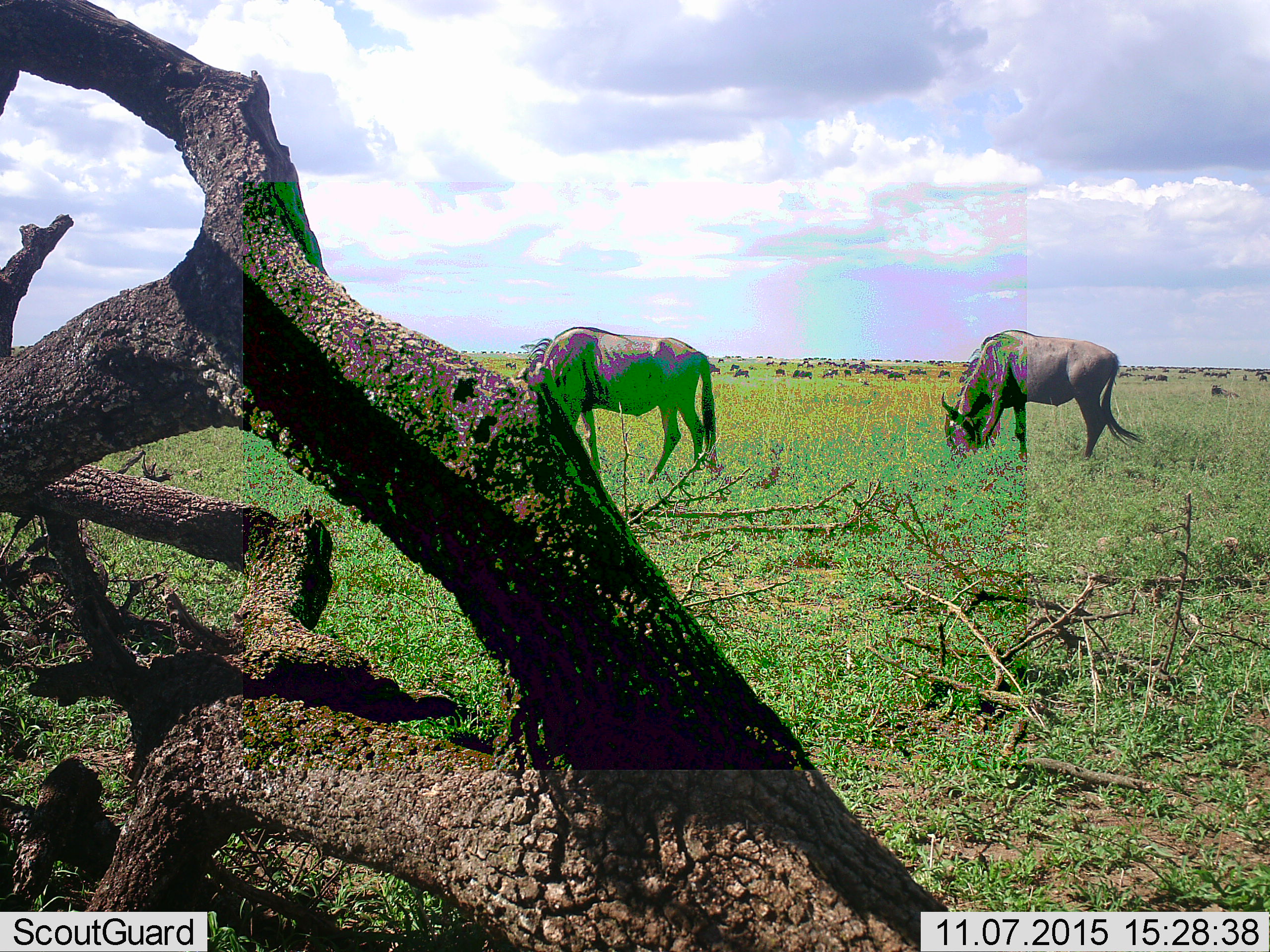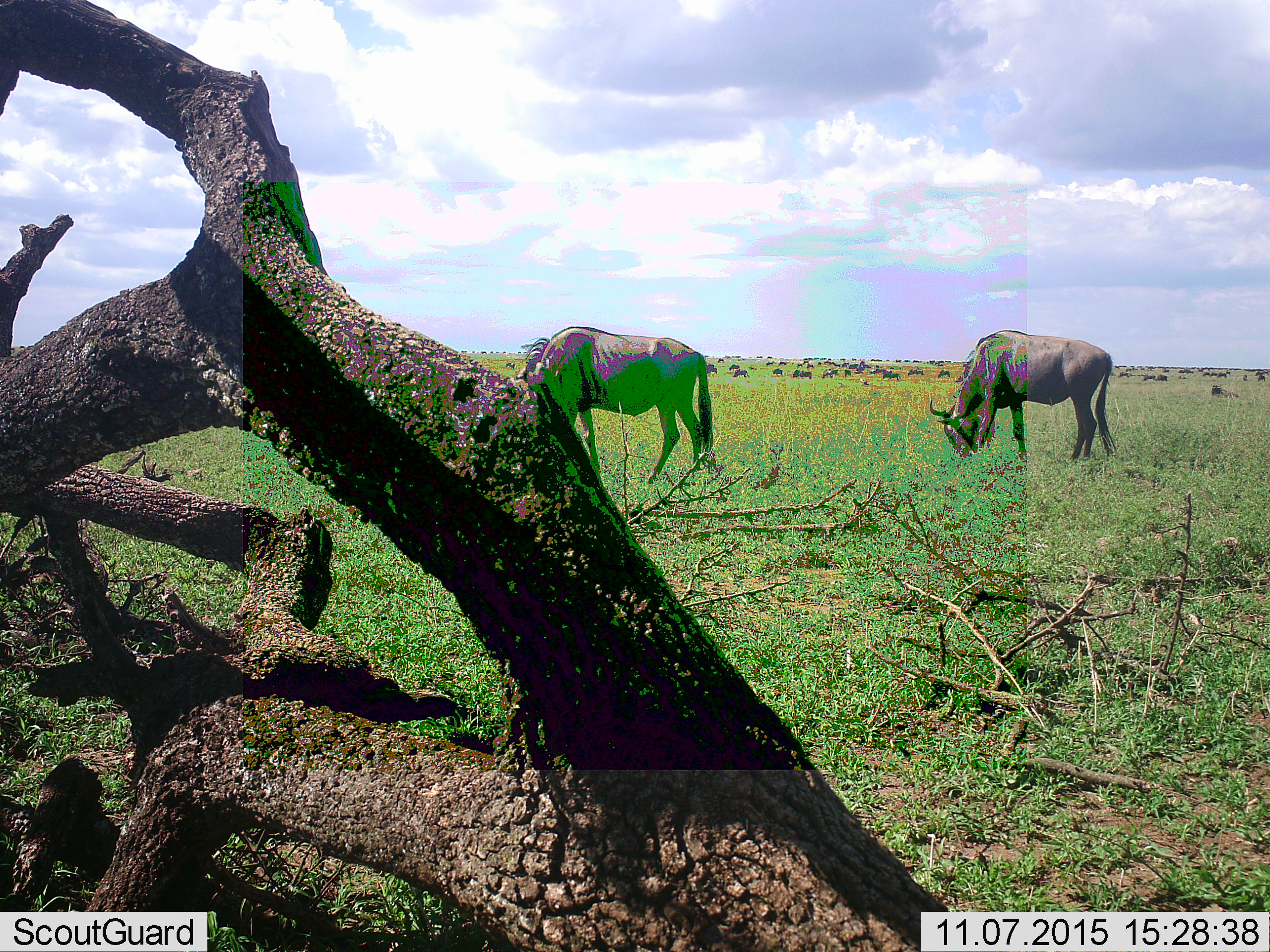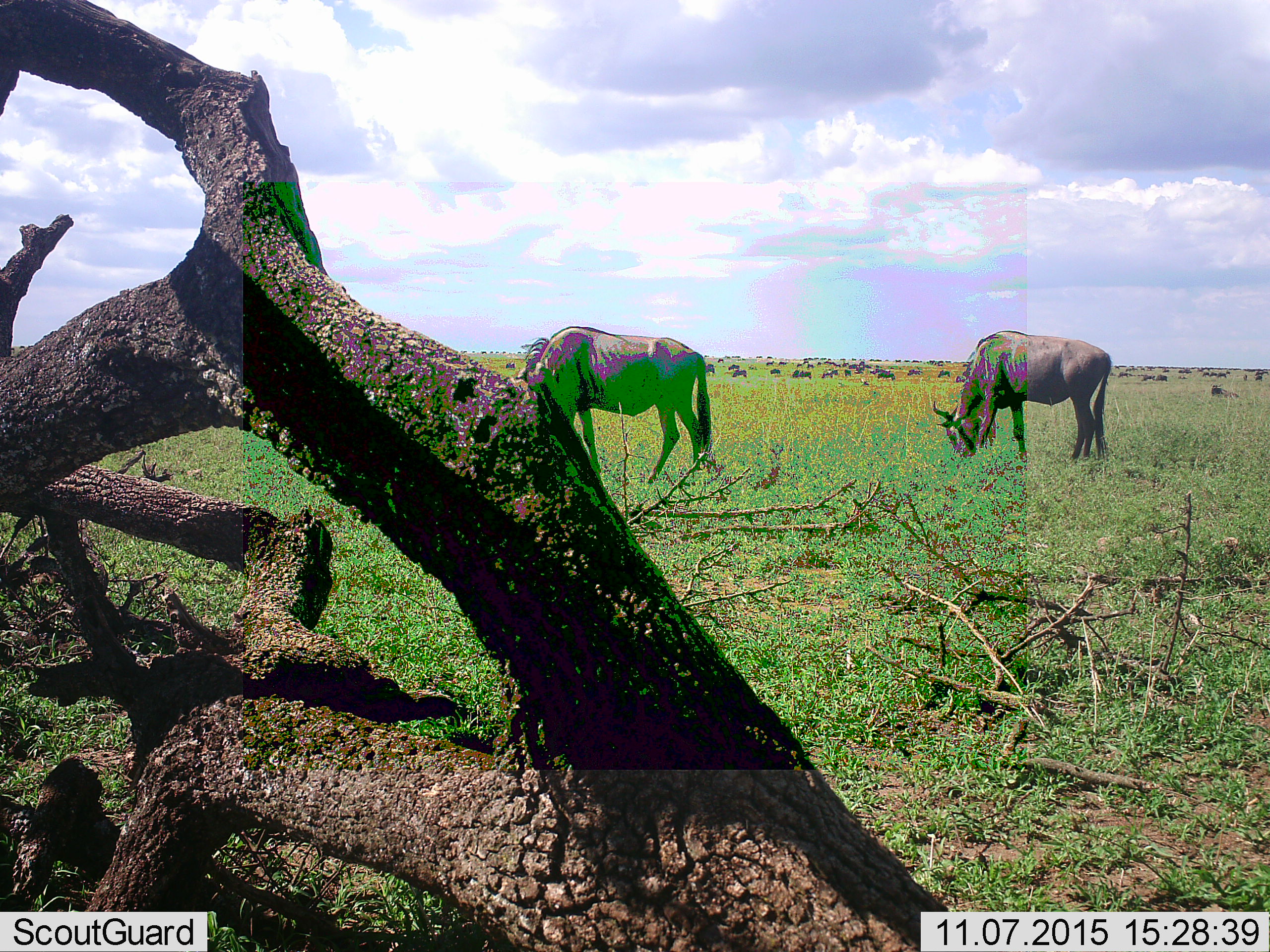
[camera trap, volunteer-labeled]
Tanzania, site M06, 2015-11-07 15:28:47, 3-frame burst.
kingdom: Animalia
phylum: Chordata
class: Mammalia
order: Artiodactyla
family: Bovidae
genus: Connochaetes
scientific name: Connochaetes taurinus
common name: blue wildebeest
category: wildebeest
Wildebeest (blue wildebeest) (Connochaetes taurinus), count 51+. Behavior (volunteer vote fractions): standing 62%, resting 25%, moving 50%, interacting 0%. Young present (vote fraction): 0%. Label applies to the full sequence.